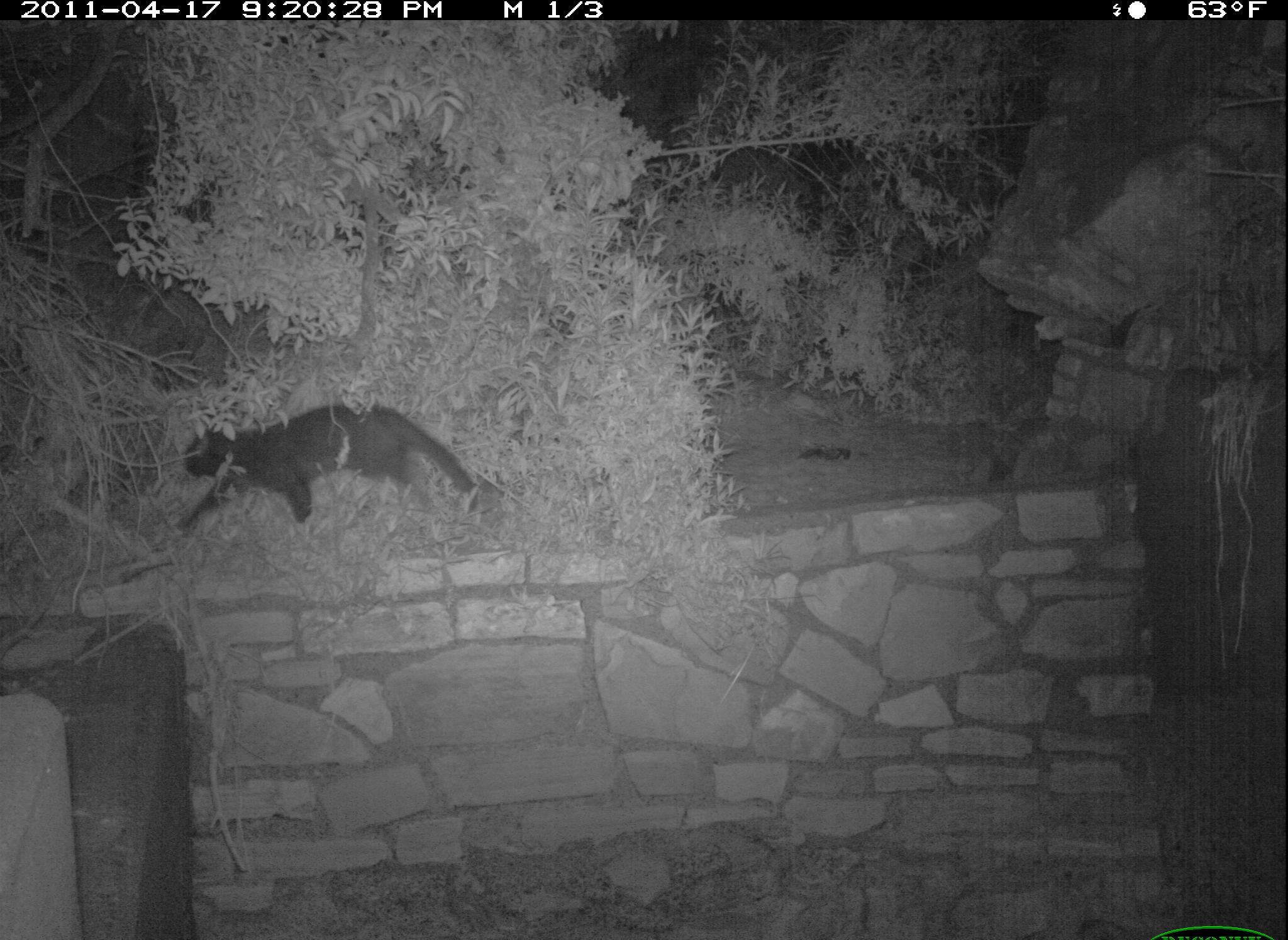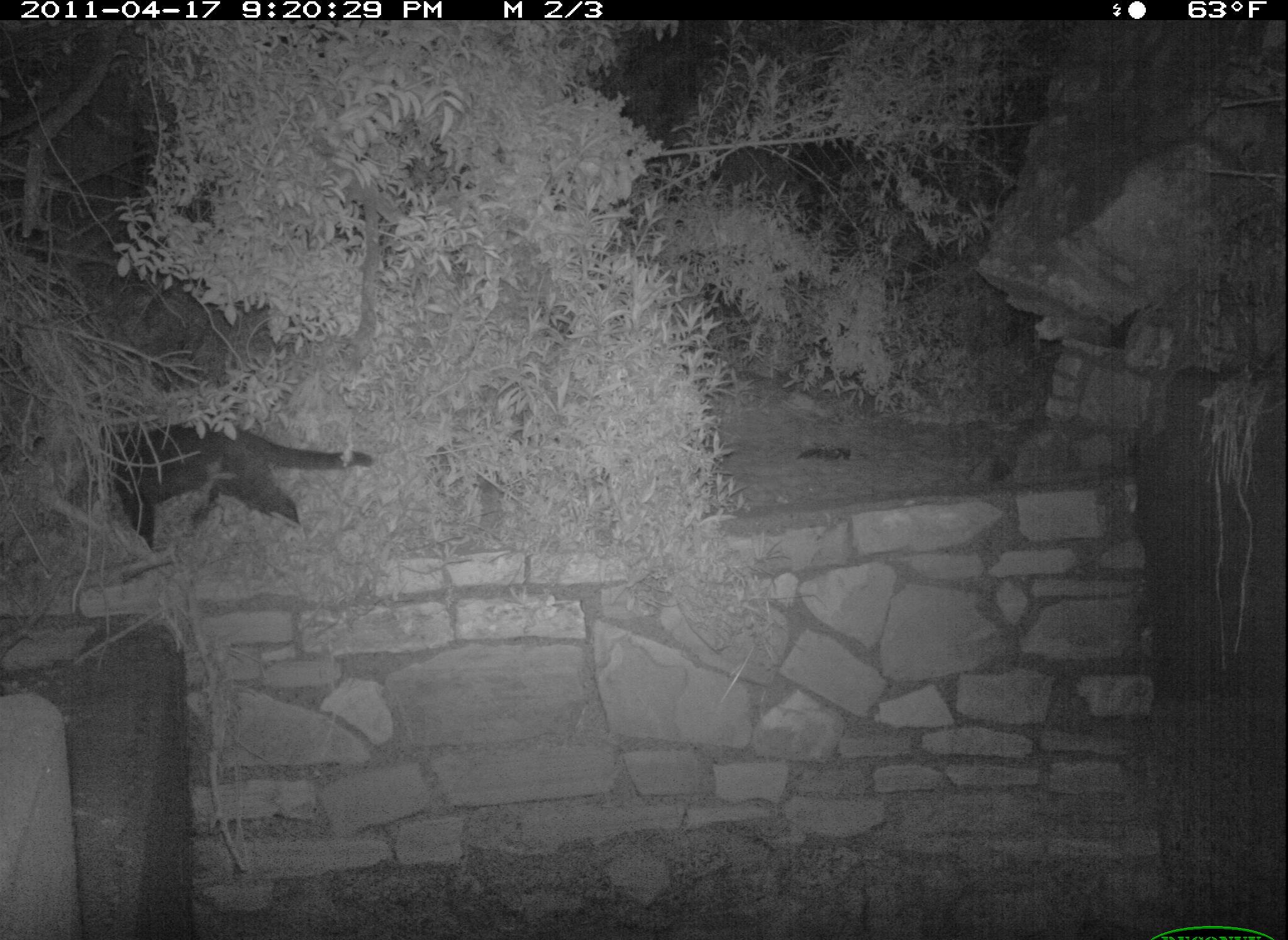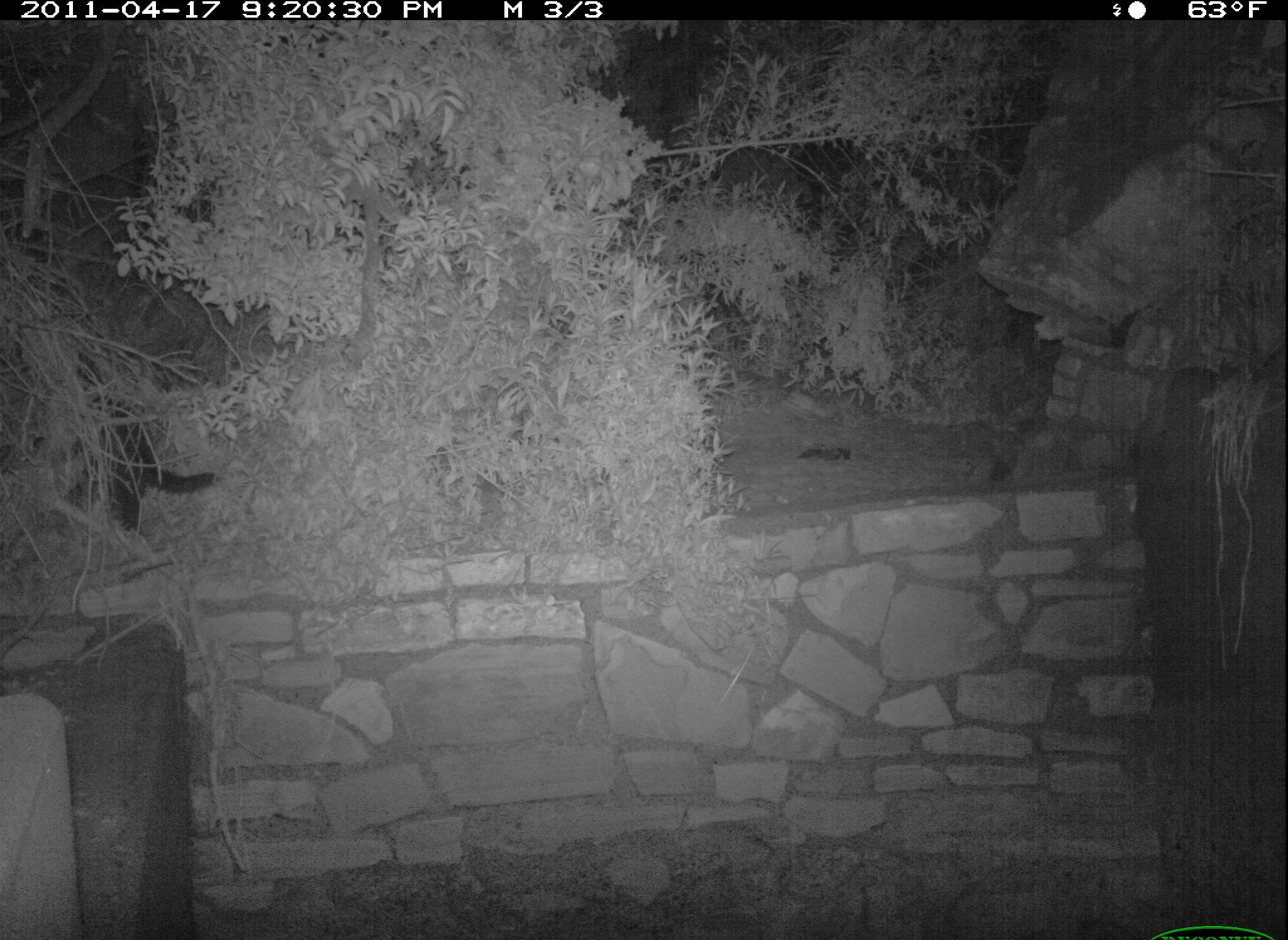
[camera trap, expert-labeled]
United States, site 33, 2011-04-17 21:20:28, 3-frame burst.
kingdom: Animalia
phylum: Chordata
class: Mammalia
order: Carnivora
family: Felidae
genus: Felis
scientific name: Felis catus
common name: cat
Cat (Felis catus).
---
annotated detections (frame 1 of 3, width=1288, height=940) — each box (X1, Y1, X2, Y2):
cat: (145, 396, 488, 548)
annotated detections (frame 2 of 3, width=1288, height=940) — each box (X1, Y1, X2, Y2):
cat: (55, 408, 374, 561)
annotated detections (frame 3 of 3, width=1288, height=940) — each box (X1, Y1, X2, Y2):
cat: (27, 388, 238, 543)